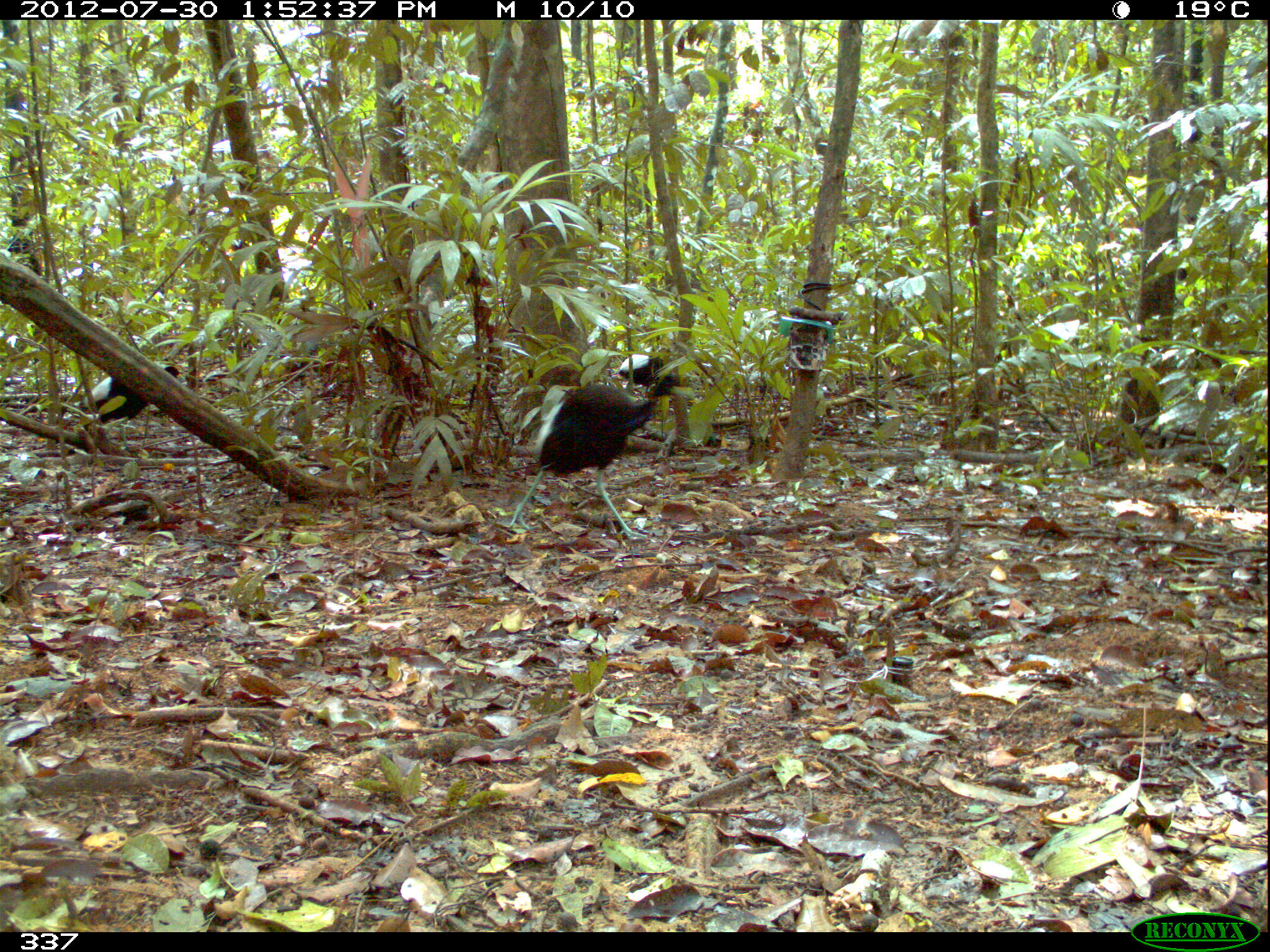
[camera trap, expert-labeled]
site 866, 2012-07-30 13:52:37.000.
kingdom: Animalia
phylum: Chordata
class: Aves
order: Gruiformes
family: Psophiidae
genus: Psophia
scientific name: Psophia leucoptera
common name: pale-winged trumpeter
Psophia leucoptera (pale-winged trumpeter).